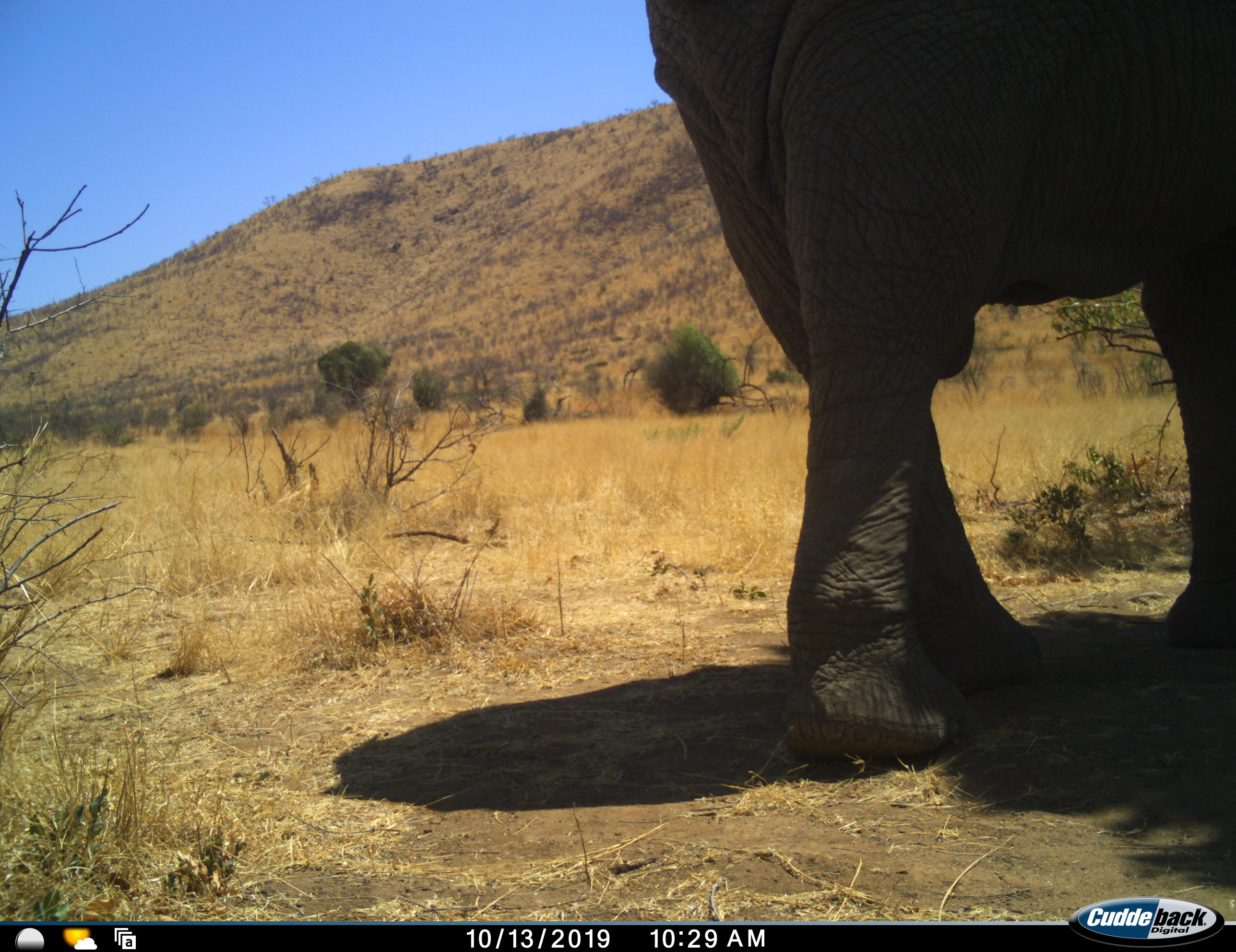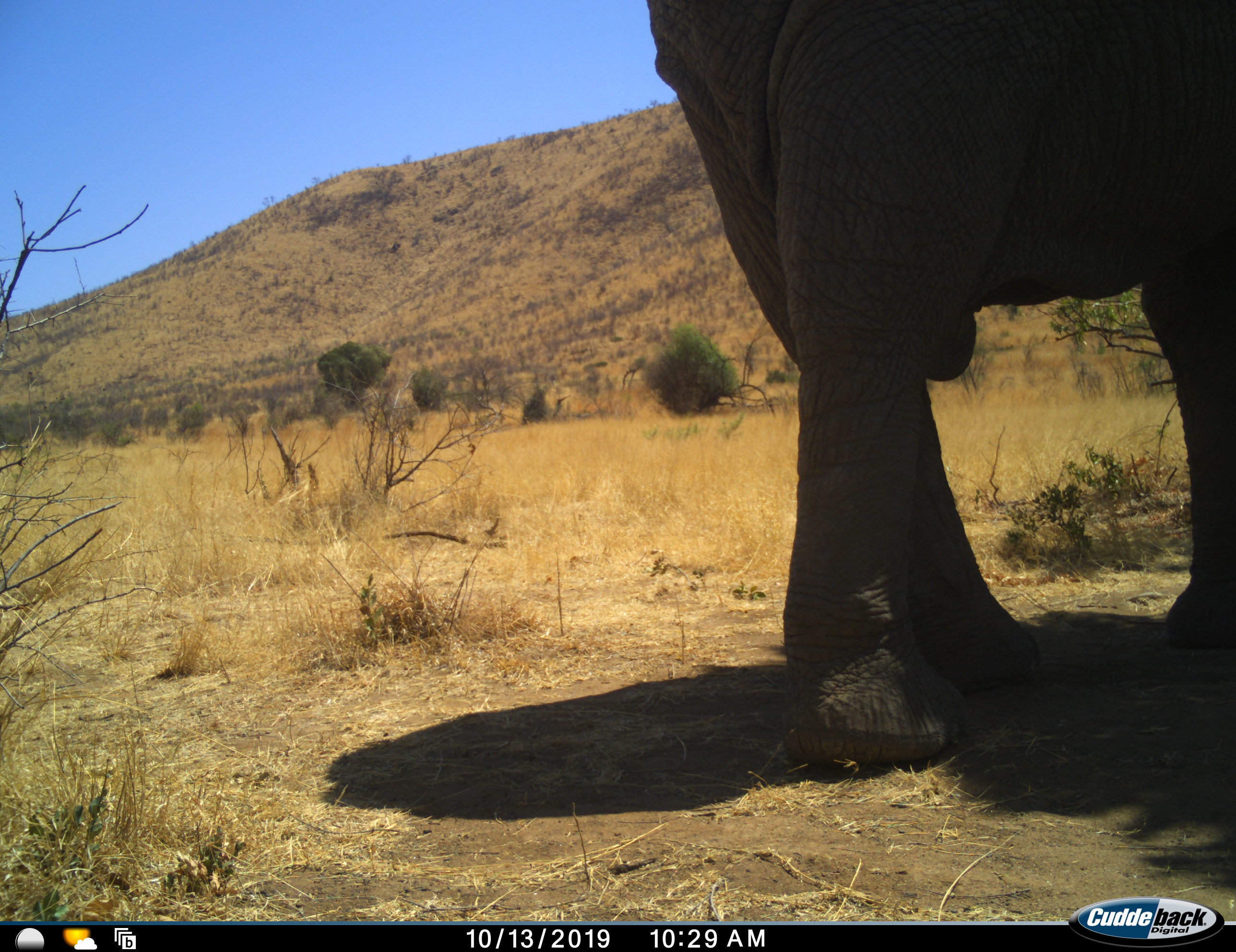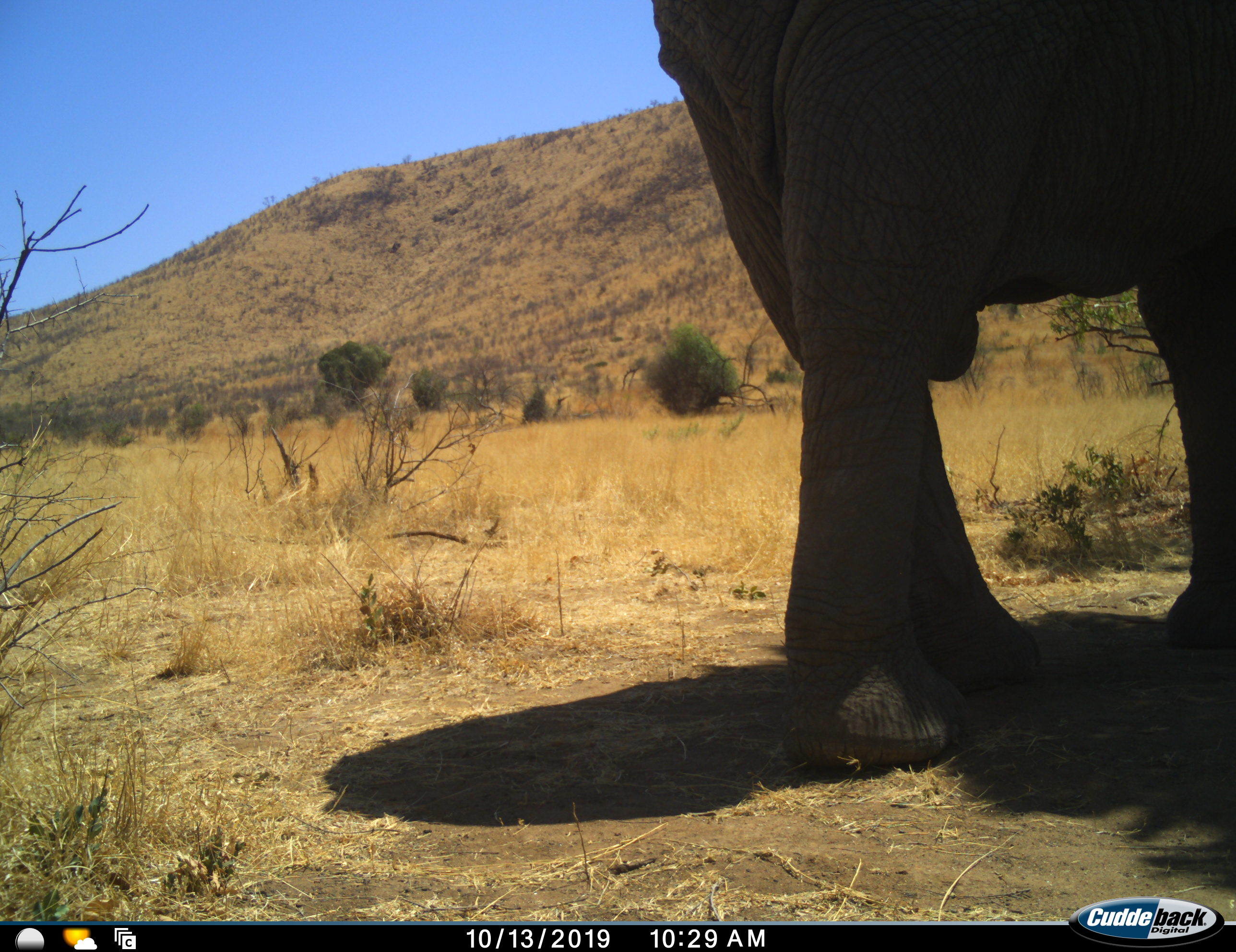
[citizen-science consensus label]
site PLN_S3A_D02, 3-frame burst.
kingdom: Animalia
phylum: Chordata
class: Mammalia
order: Proboscidea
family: Elephantidae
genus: Loxodonta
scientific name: Loxodonta africana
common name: african bush elephant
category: elephant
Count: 1.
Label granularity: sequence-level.